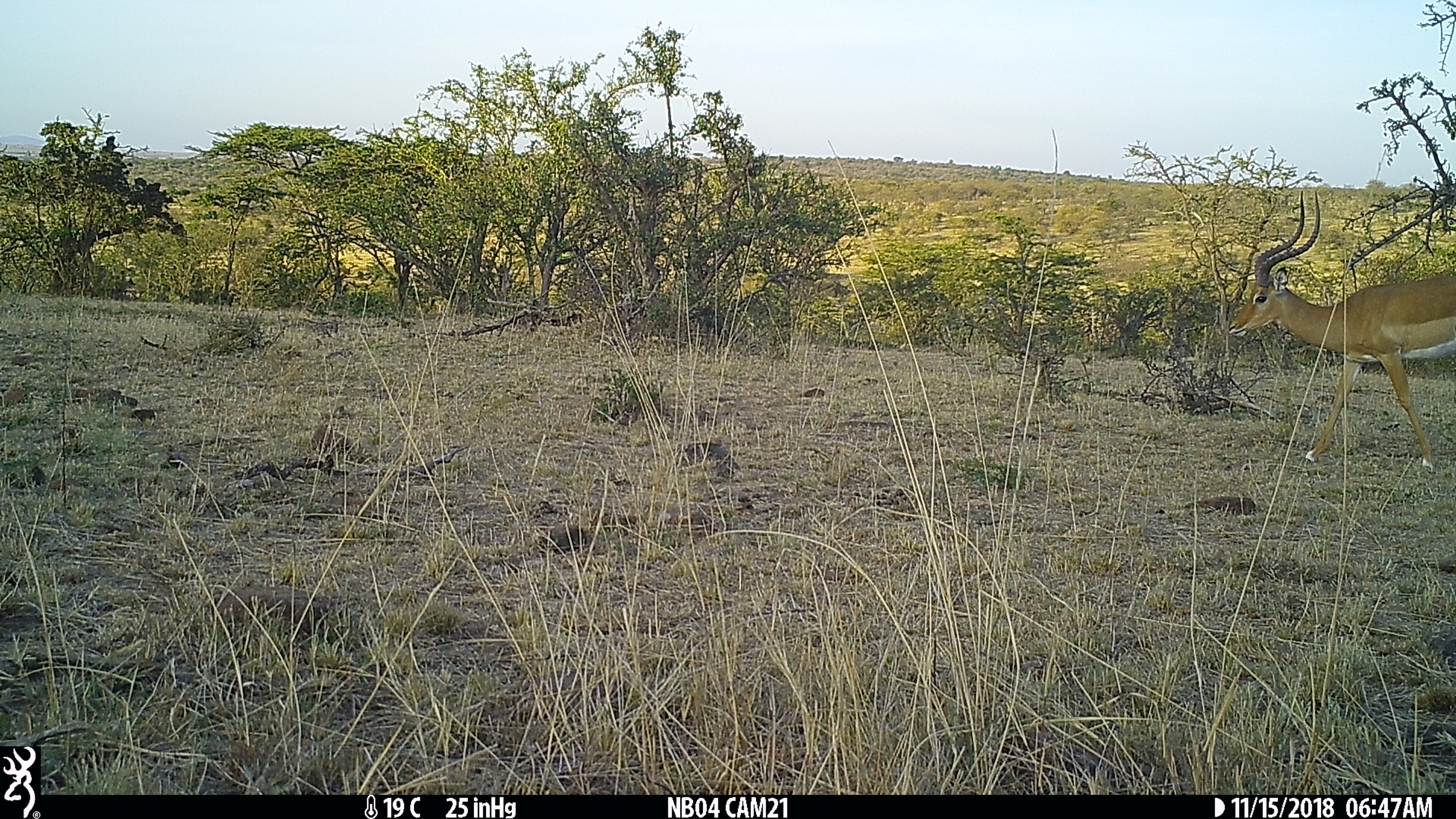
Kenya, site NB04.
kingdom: Animalia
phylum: Chordata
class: Mammalia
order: Artiodactyla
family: Bovidae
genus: Aepyceros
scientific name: Aepyceros melampus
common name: impala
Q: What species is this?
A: Impala (Aepyceros melampus).